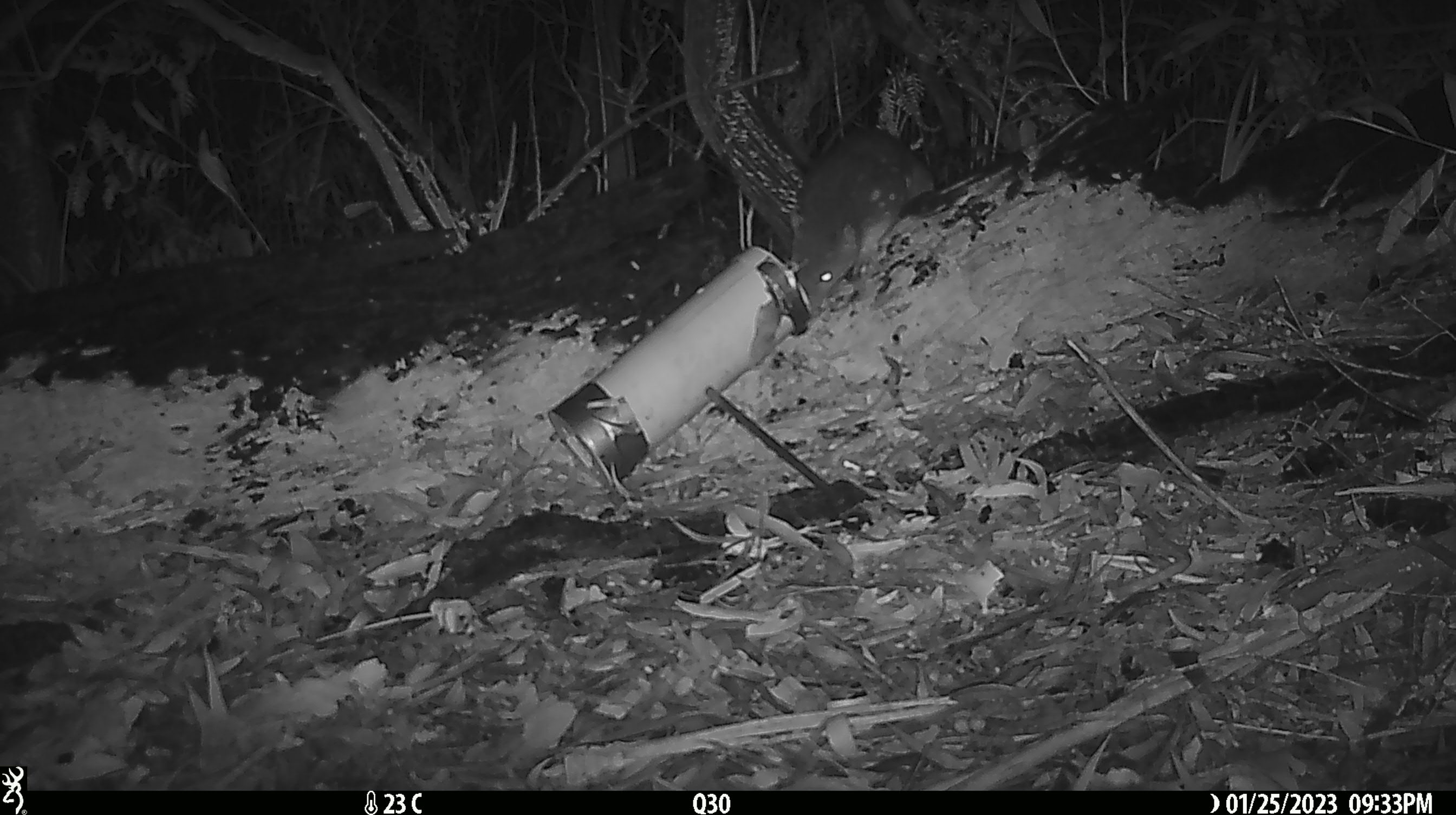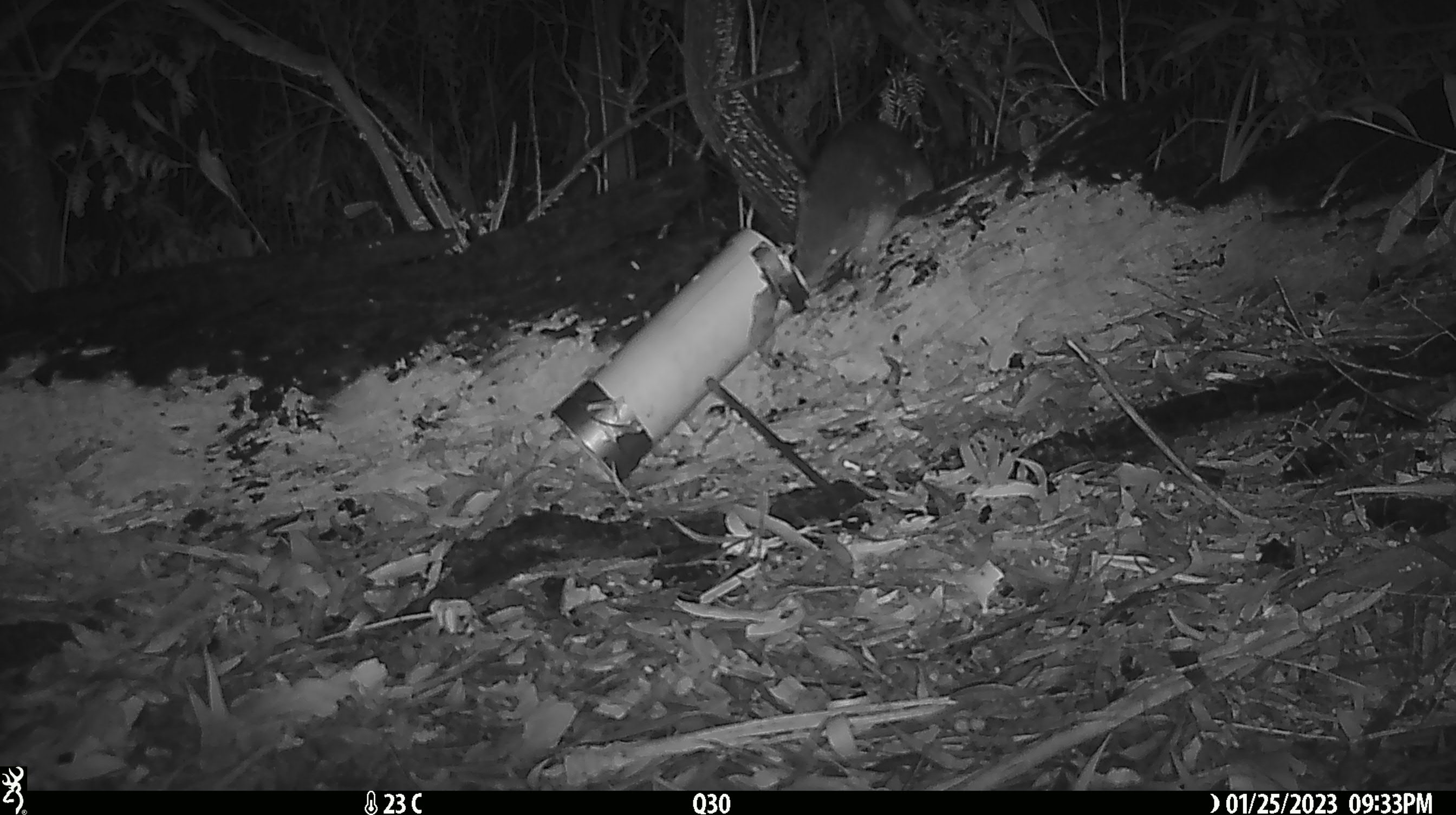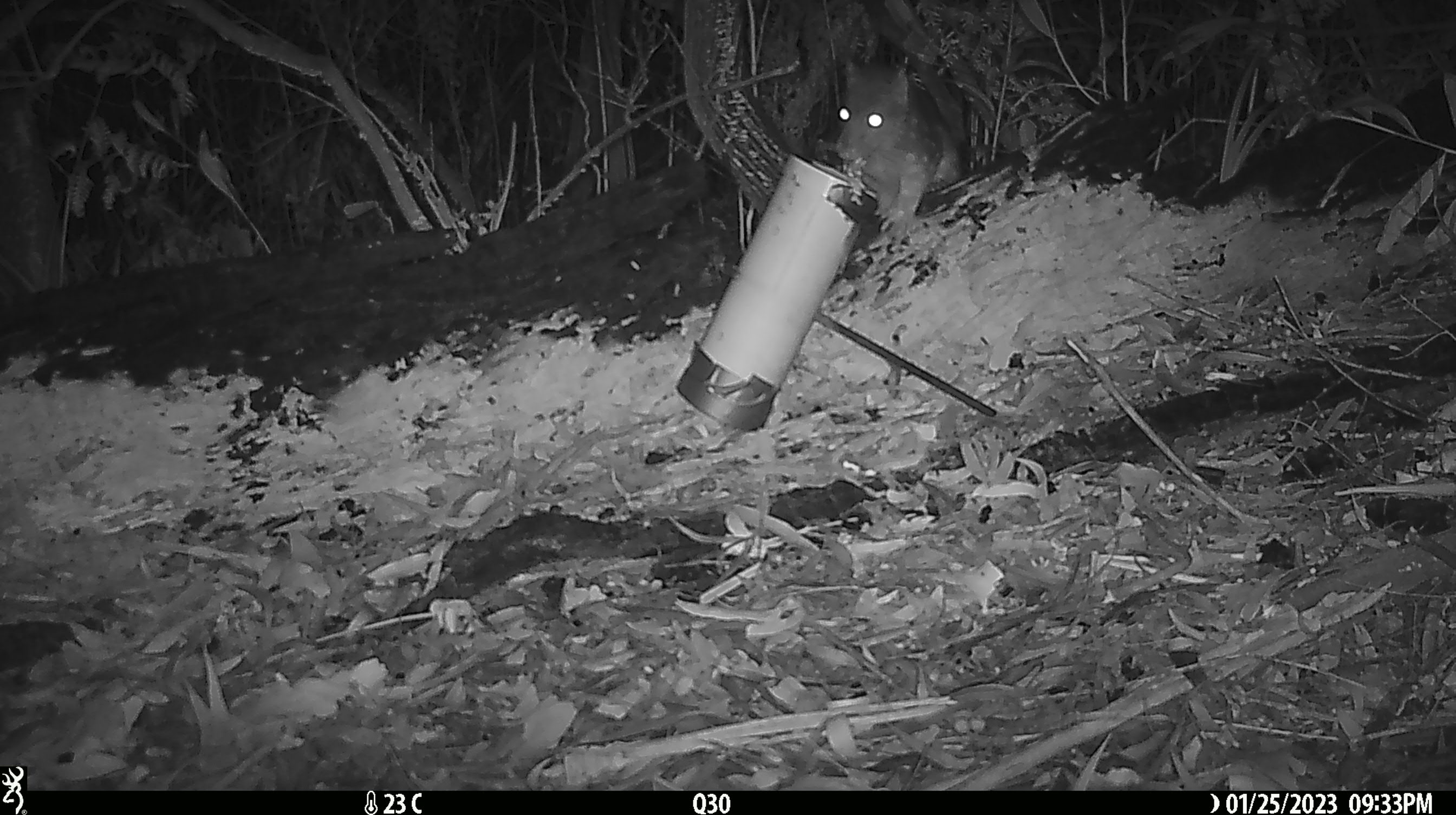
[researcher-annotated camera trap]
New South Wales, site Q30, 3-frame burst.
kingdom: Animalia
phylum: Chordata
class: Mammalia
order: Dasyuromorphia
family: Dasyuridae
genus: Dasyurus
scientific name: Dasyurus maculatus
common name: spotted-tailed quoll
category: quoll